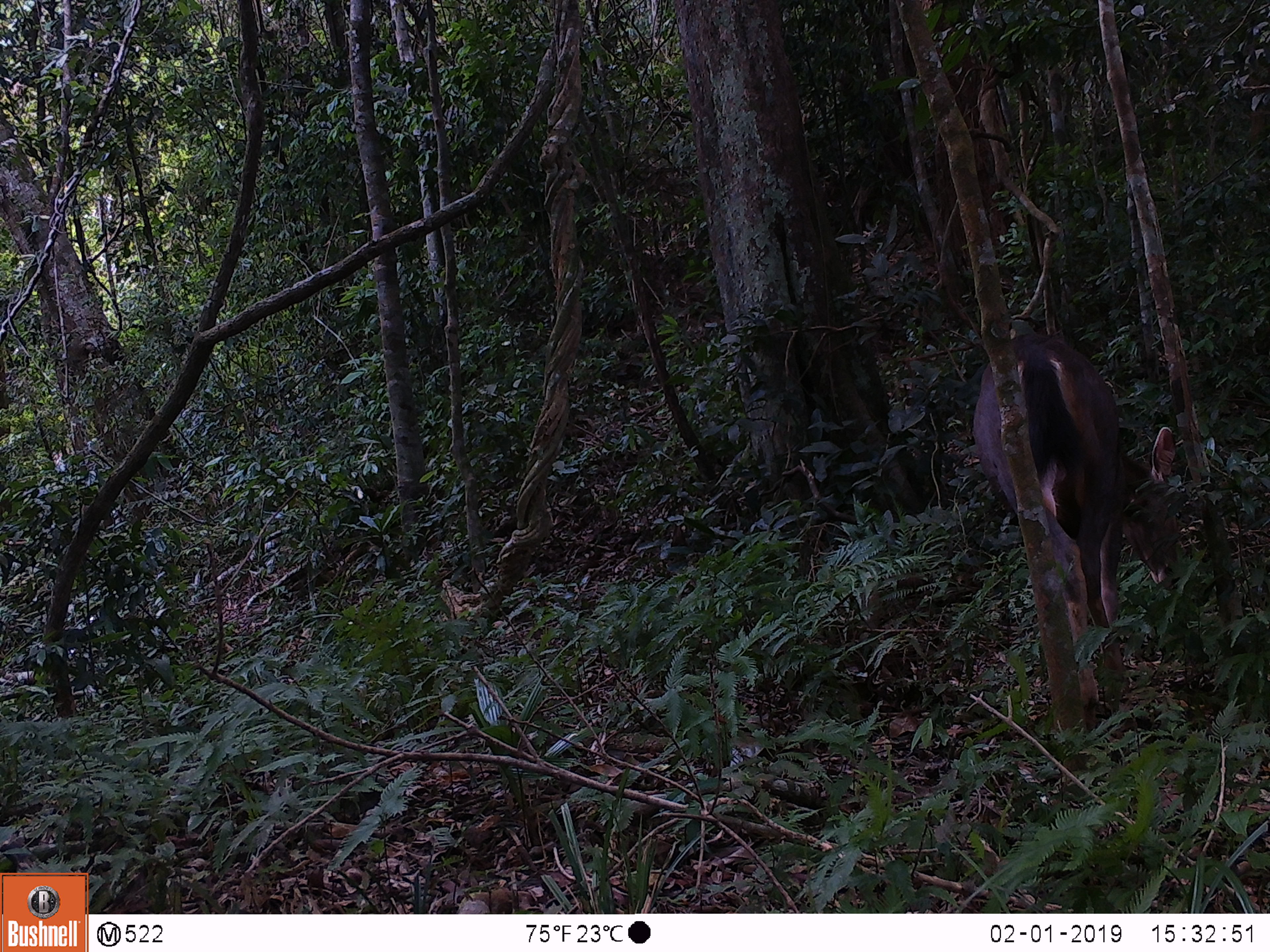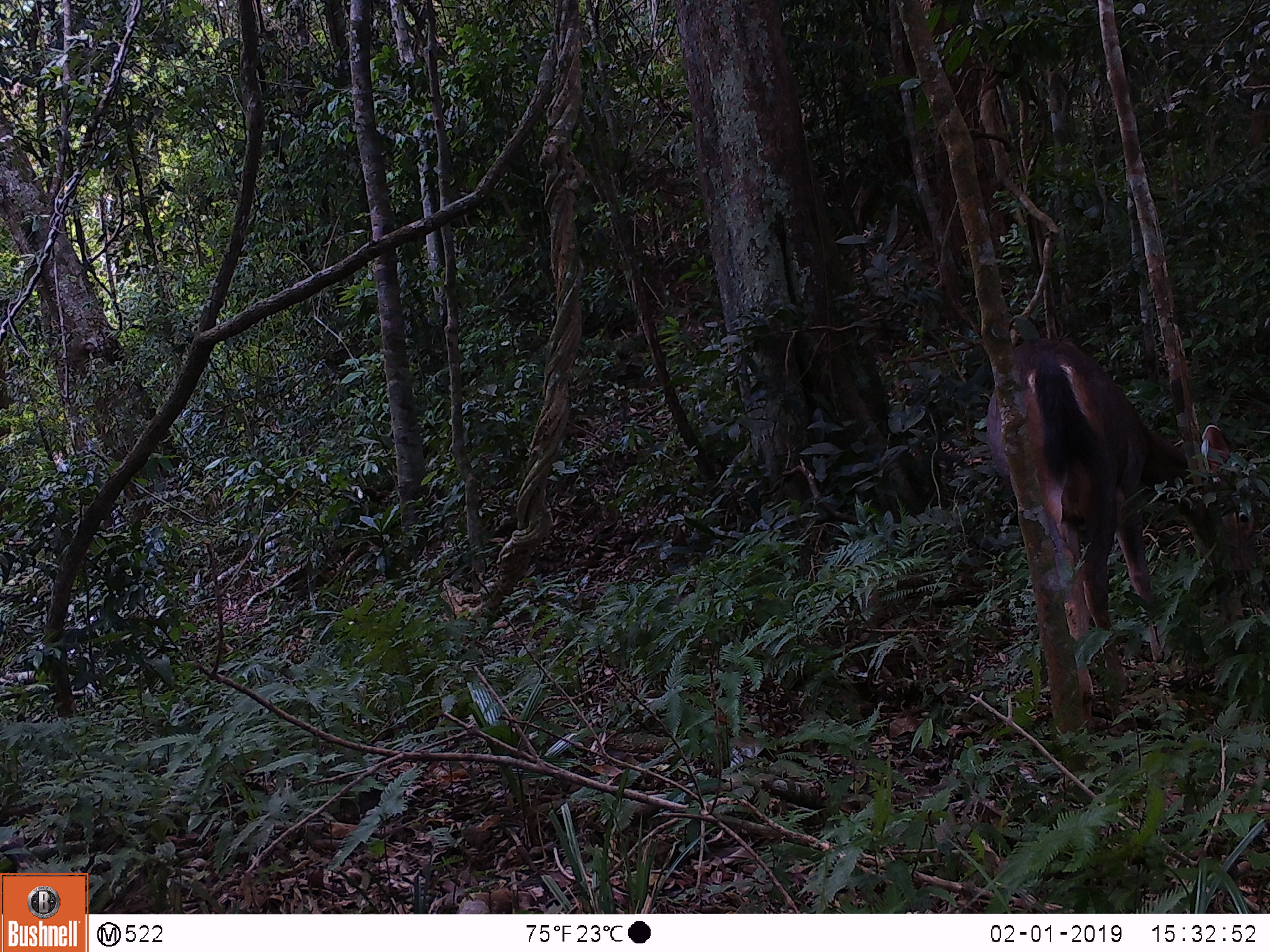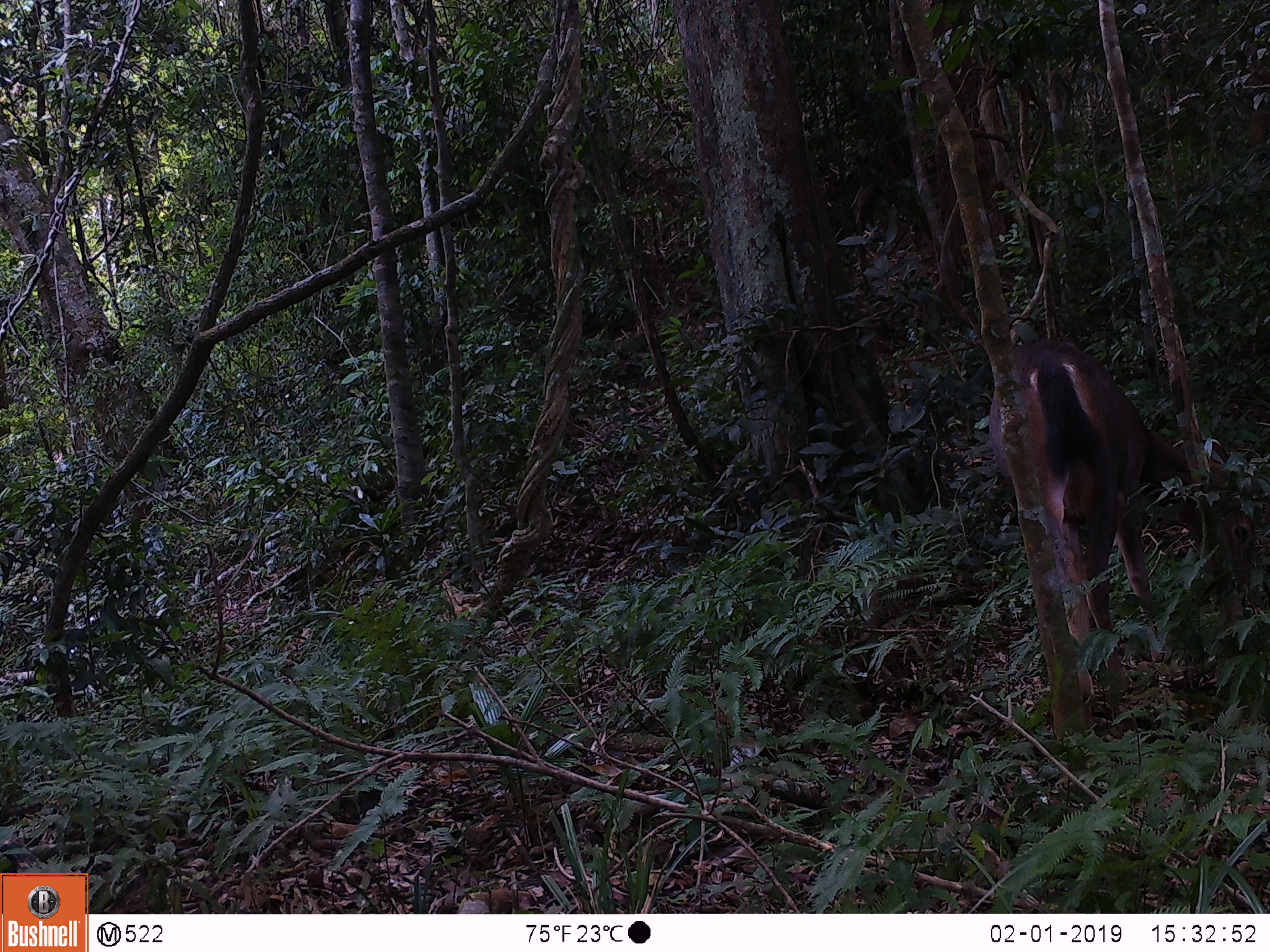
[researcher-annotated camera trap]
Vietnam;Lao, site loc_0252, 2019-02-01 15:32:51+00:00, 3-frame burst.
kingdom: Animalia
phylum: Chordata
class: Mammalia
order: Artiodactyla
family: Cervidae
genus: Rusa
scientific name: Rusa unicolor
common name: sambar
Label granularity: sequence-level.